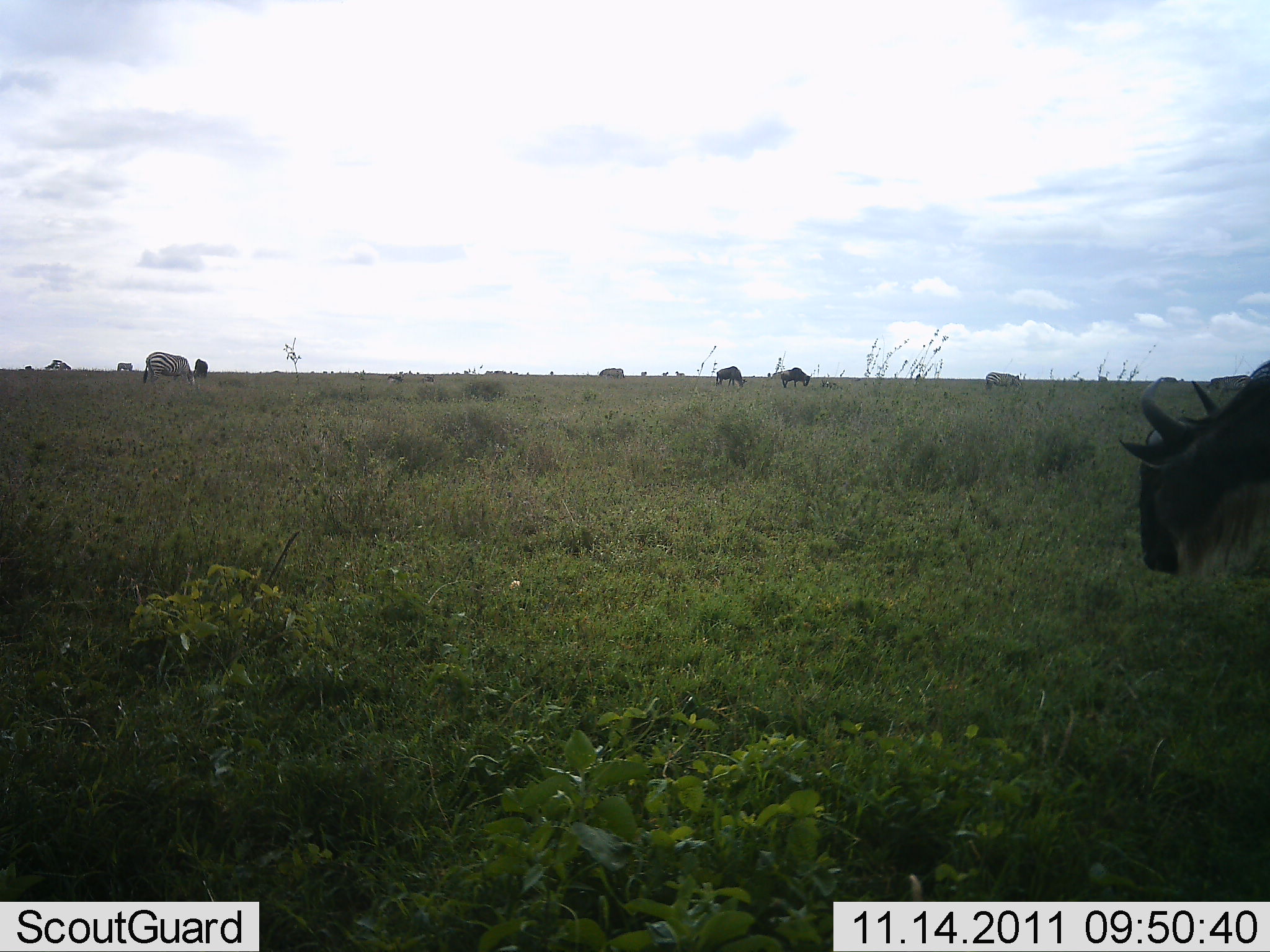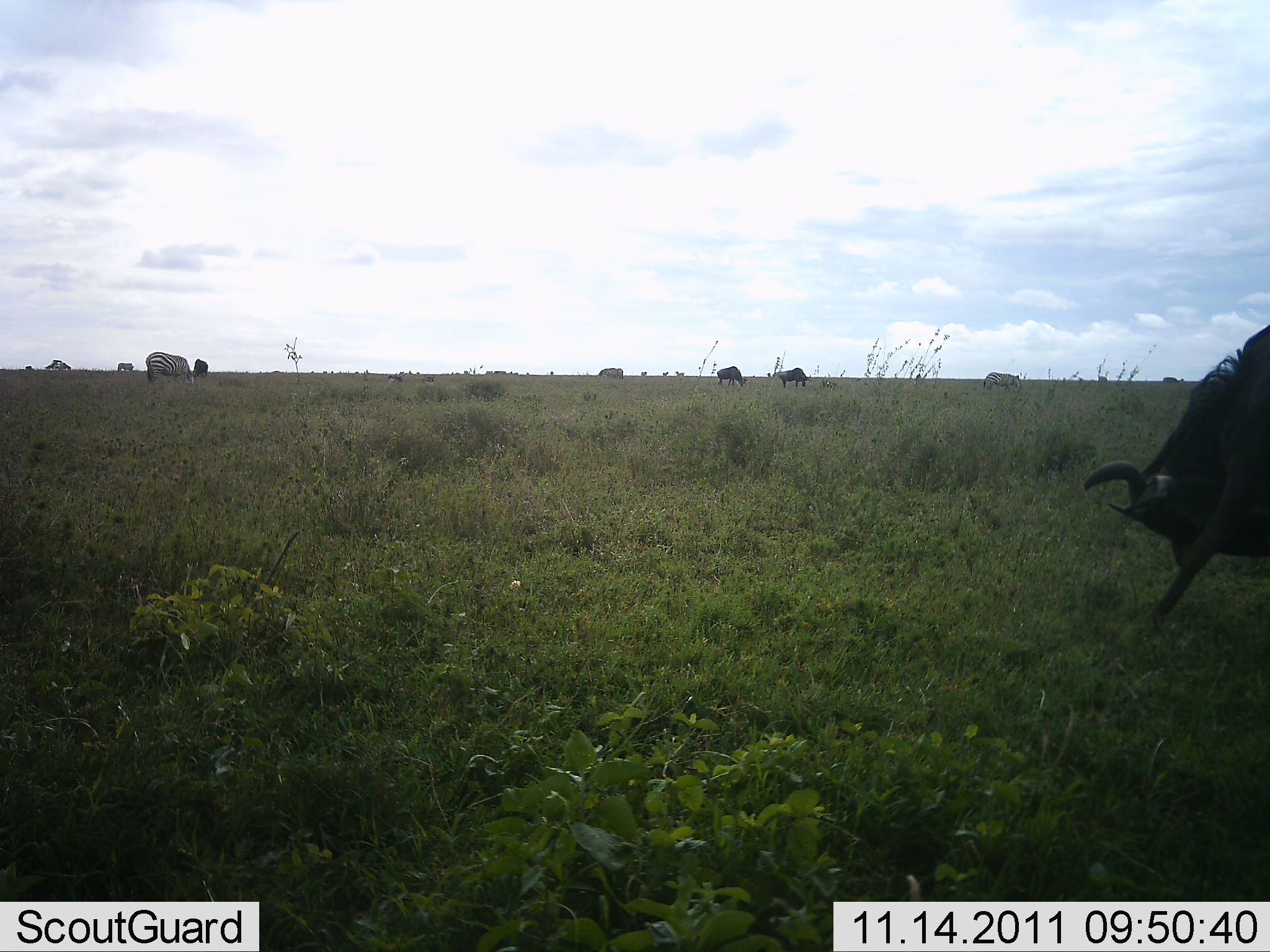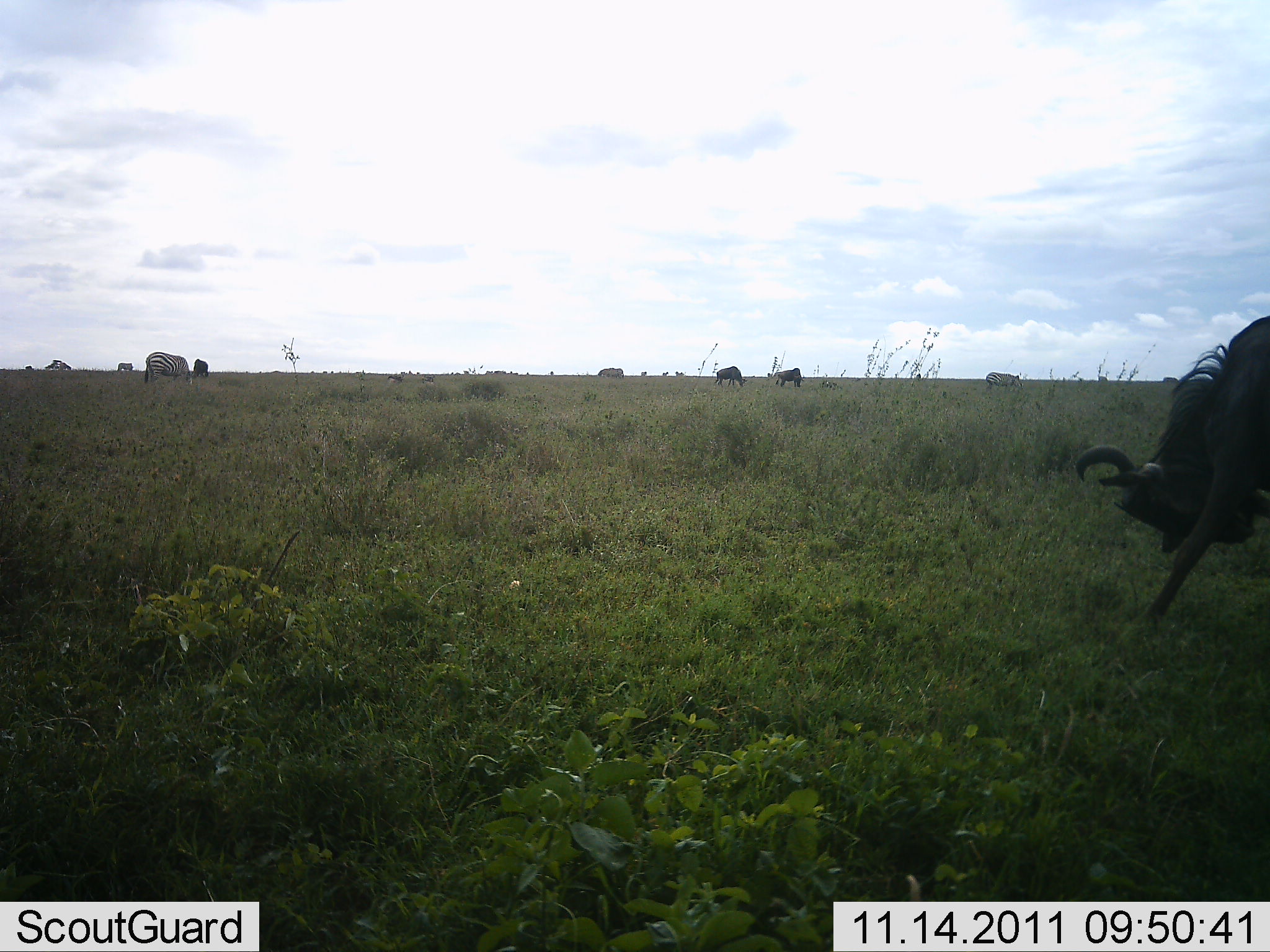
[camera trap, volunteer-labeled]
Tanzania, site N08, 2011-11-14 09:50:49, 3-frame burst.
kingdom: Animalia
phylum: Chordata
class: Mammalia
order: Artiodactyla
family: Bovidae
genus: Connochaetes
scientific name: Connochaetes taurinus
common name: blue wildebeest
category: wildebeest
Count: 4.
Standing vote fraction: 38%.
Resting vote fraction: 0%.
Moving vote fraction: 31%.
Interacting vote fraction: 8%.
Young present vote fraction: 0%.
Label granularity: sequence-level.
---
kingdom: Animalia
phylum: Chordata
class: Mammalia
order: Perissodactyla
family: Equidae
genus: Equus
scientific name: Equus quagga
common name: plains zebra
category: zebra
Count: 3.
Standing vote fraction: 50%.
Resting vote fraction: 0%.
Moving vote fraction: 0%.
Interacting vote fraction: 0%.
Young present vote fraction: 0%.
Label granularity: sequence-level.